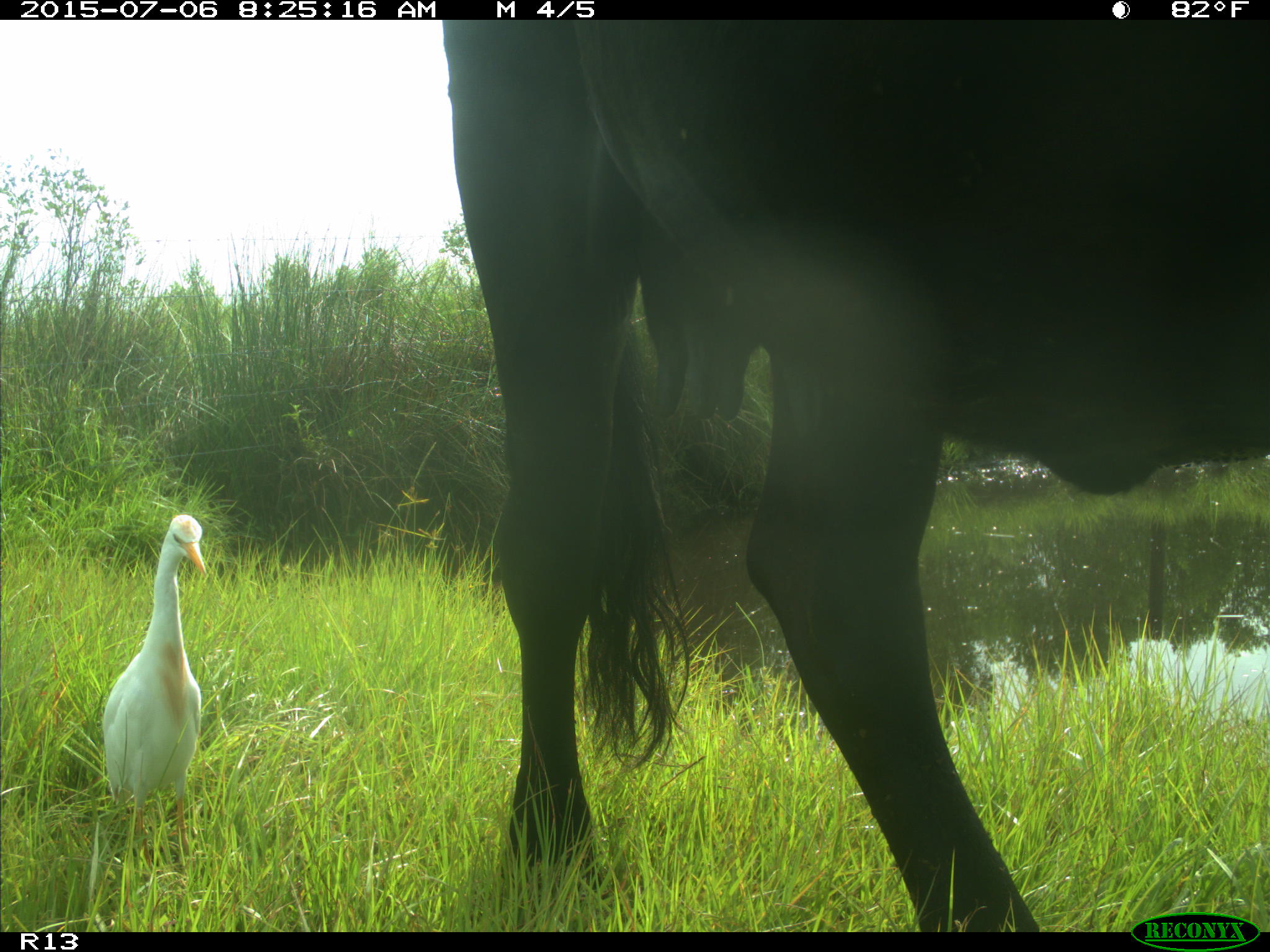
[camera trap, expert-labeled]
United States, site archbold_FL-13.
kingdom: Animalia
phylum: Chordata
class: Mammalia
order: Artiodactyla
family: Bovidae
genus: Bos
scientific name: Bos taurus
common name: domestic cow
Bos taurus (domestic cow).